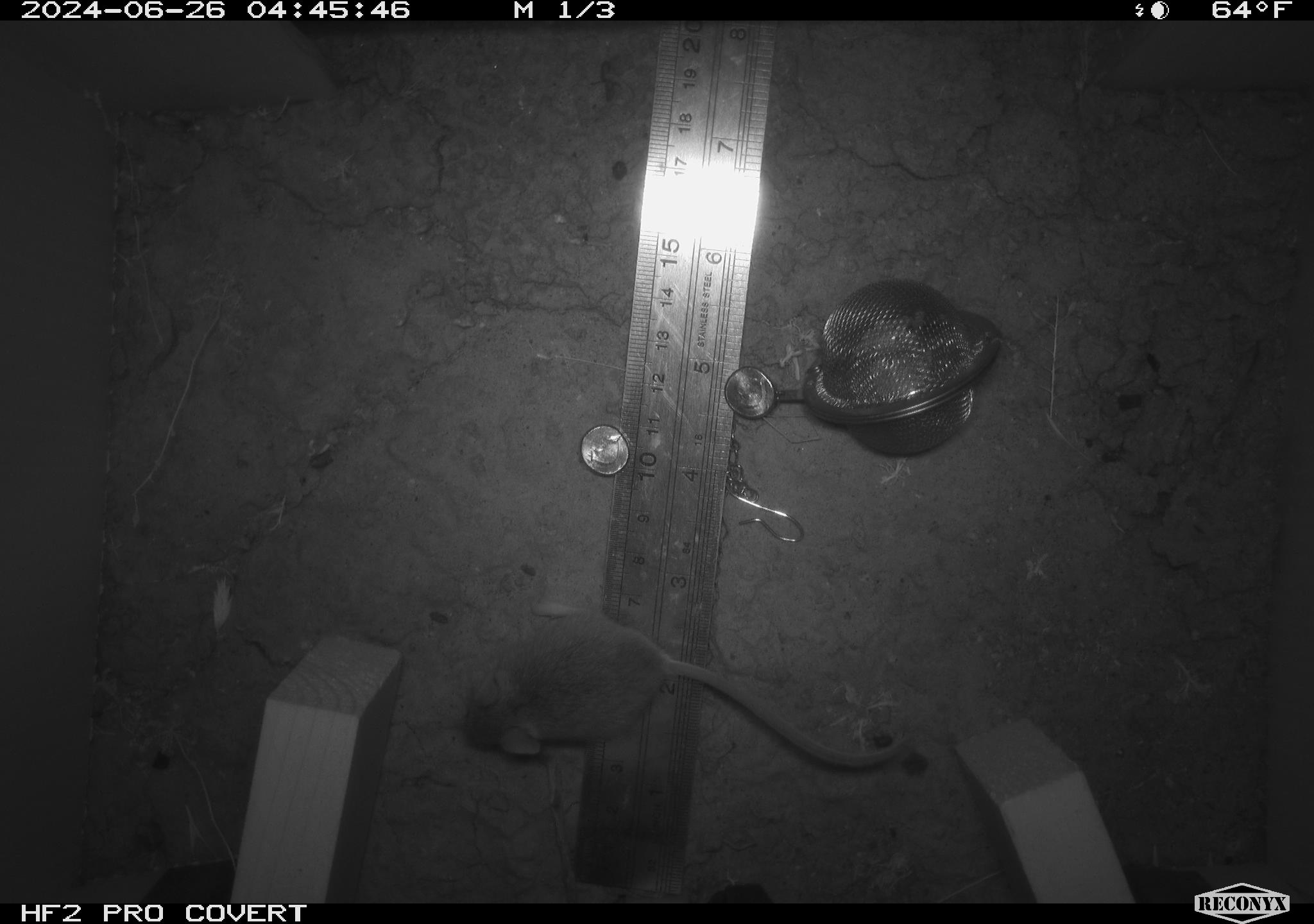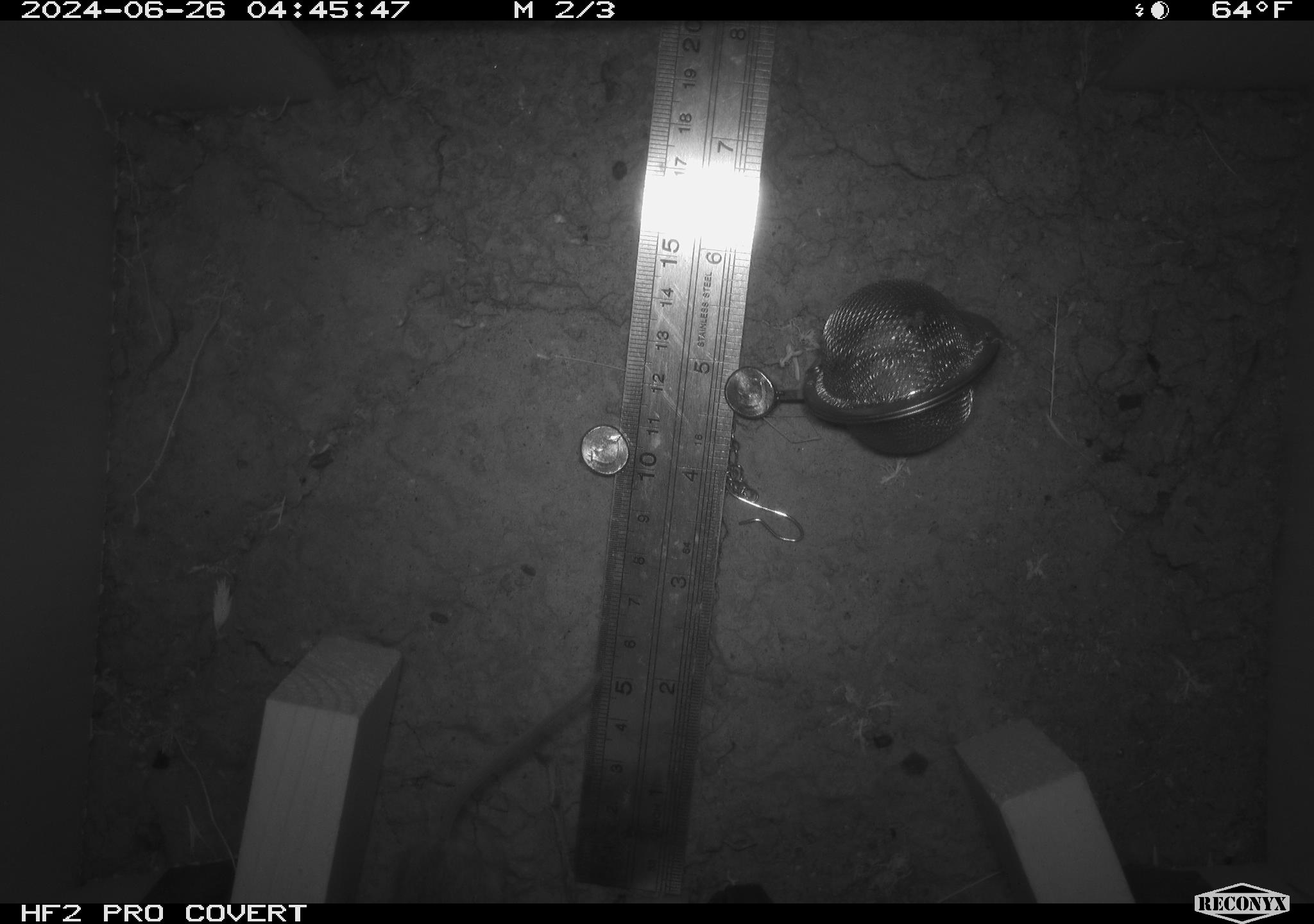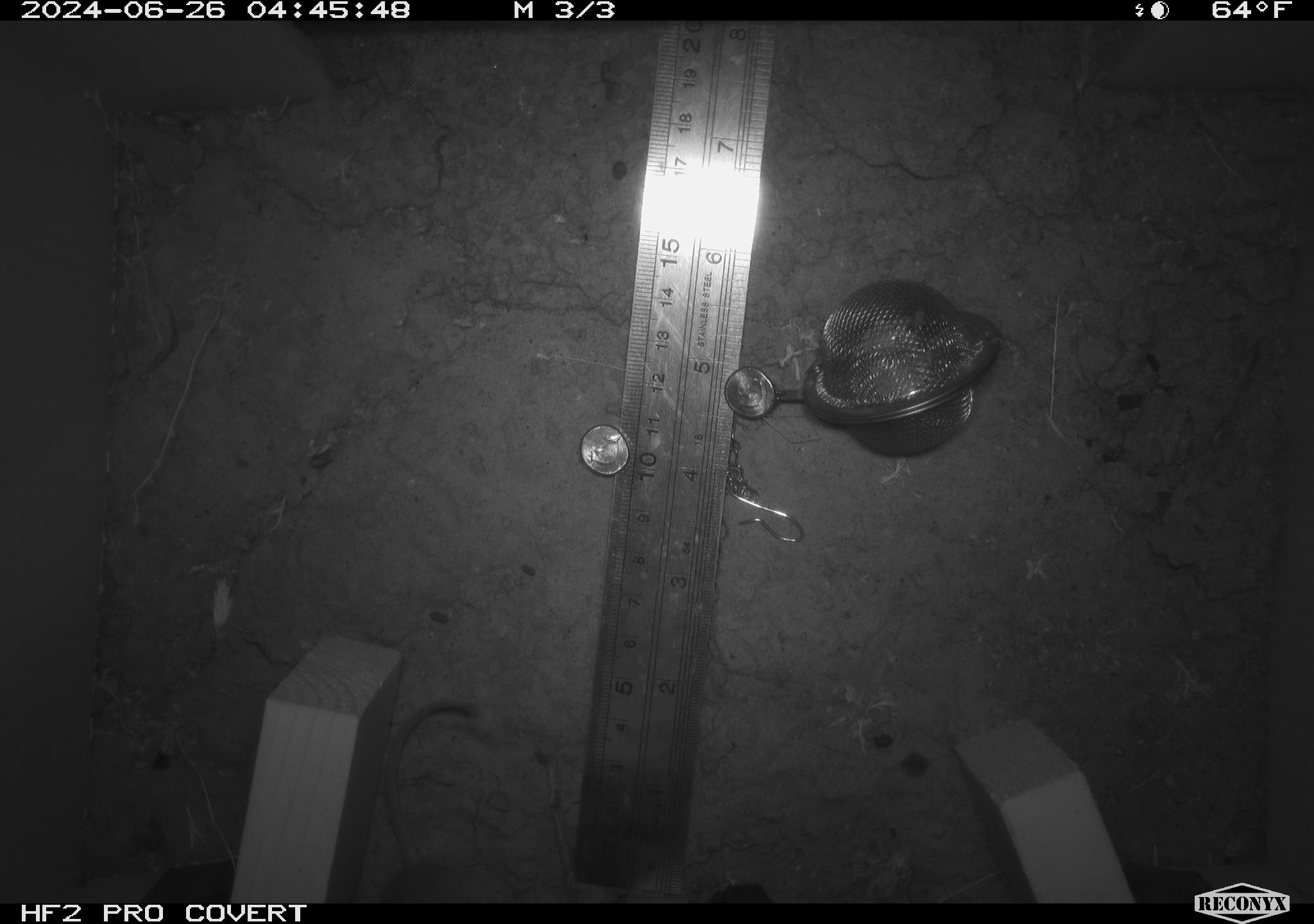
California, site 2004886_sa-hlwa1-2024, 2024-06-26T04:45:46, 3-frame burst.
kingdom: Animalia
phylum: Chordata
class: Mammalia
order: Rodentia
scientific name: Rodentia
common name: mouse species